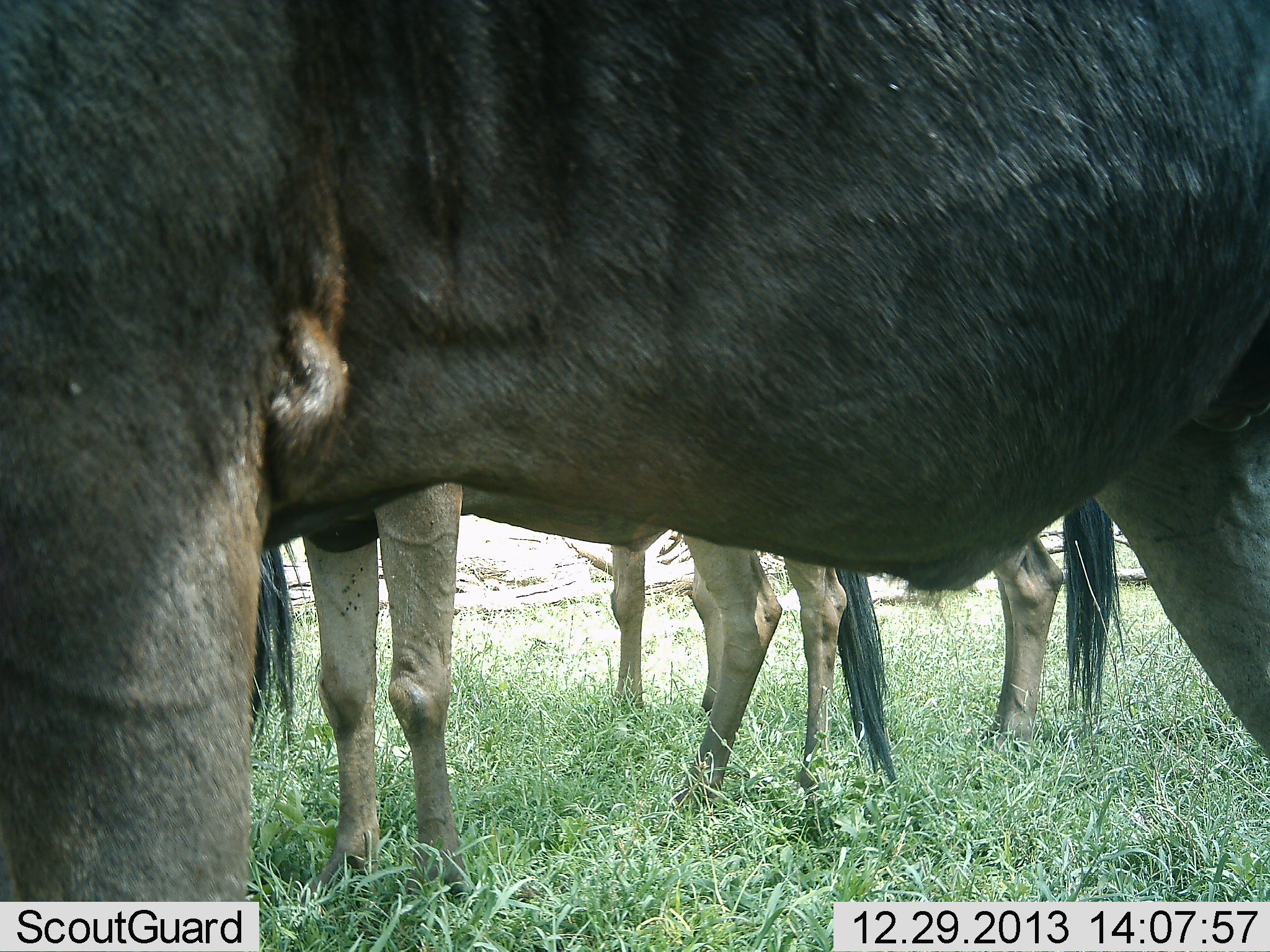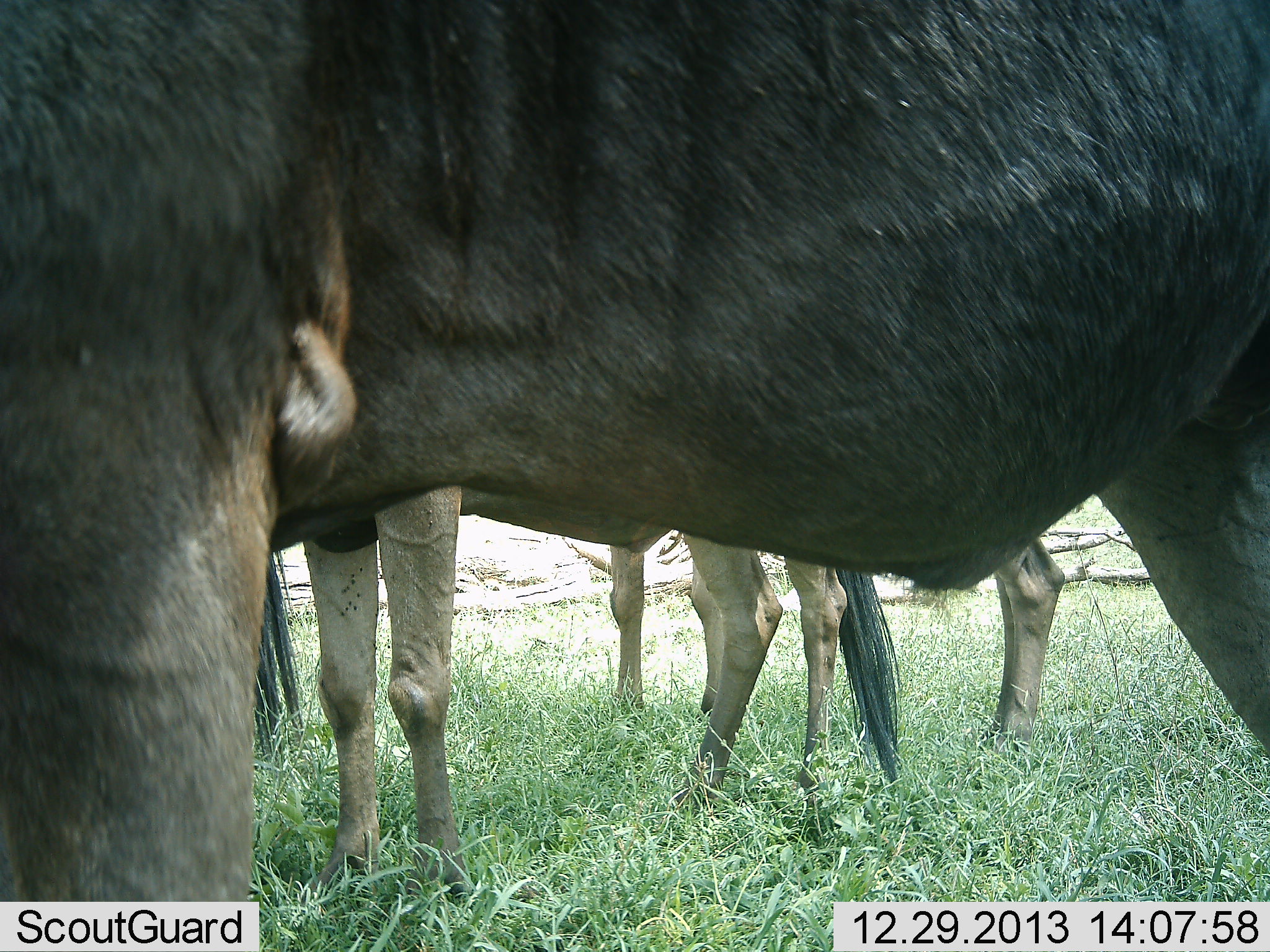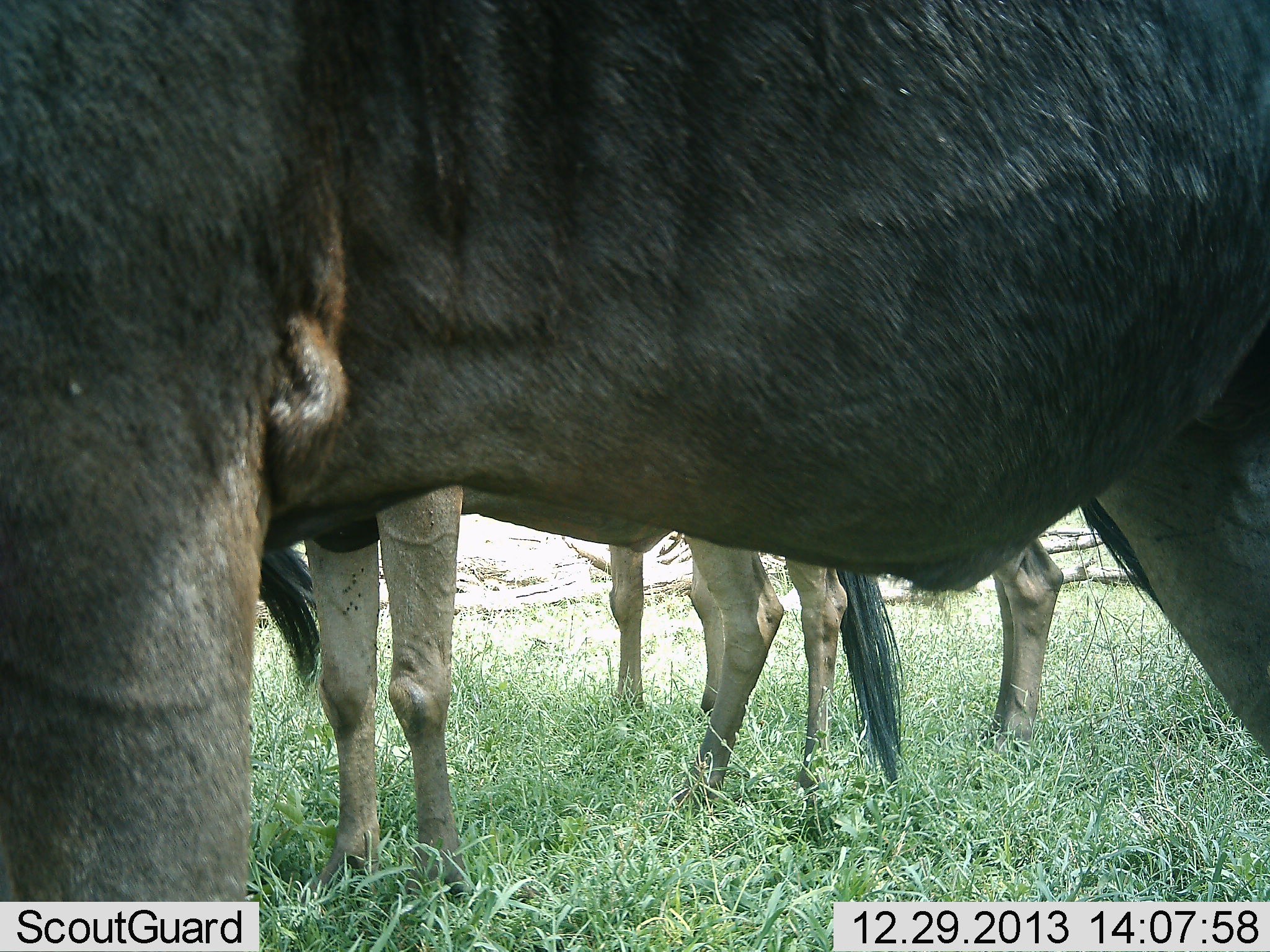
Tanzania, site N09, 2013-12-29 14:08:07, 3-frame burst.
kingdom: Animalia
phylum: Chordata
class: Mammalia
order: Artiodactyla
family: Bovidae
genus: Connochaetes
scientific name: Connochaetes taurinus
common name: blue wildebeest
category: wildebeest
Wildebeest (blue wildebeest) (Connochaetes taurinus), count 3. Behavior (volunteer vote fractions): standing 94%, resting 3%, moving 3%, interacting 3%. Young present (vote fraction): 0%. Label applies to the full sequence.